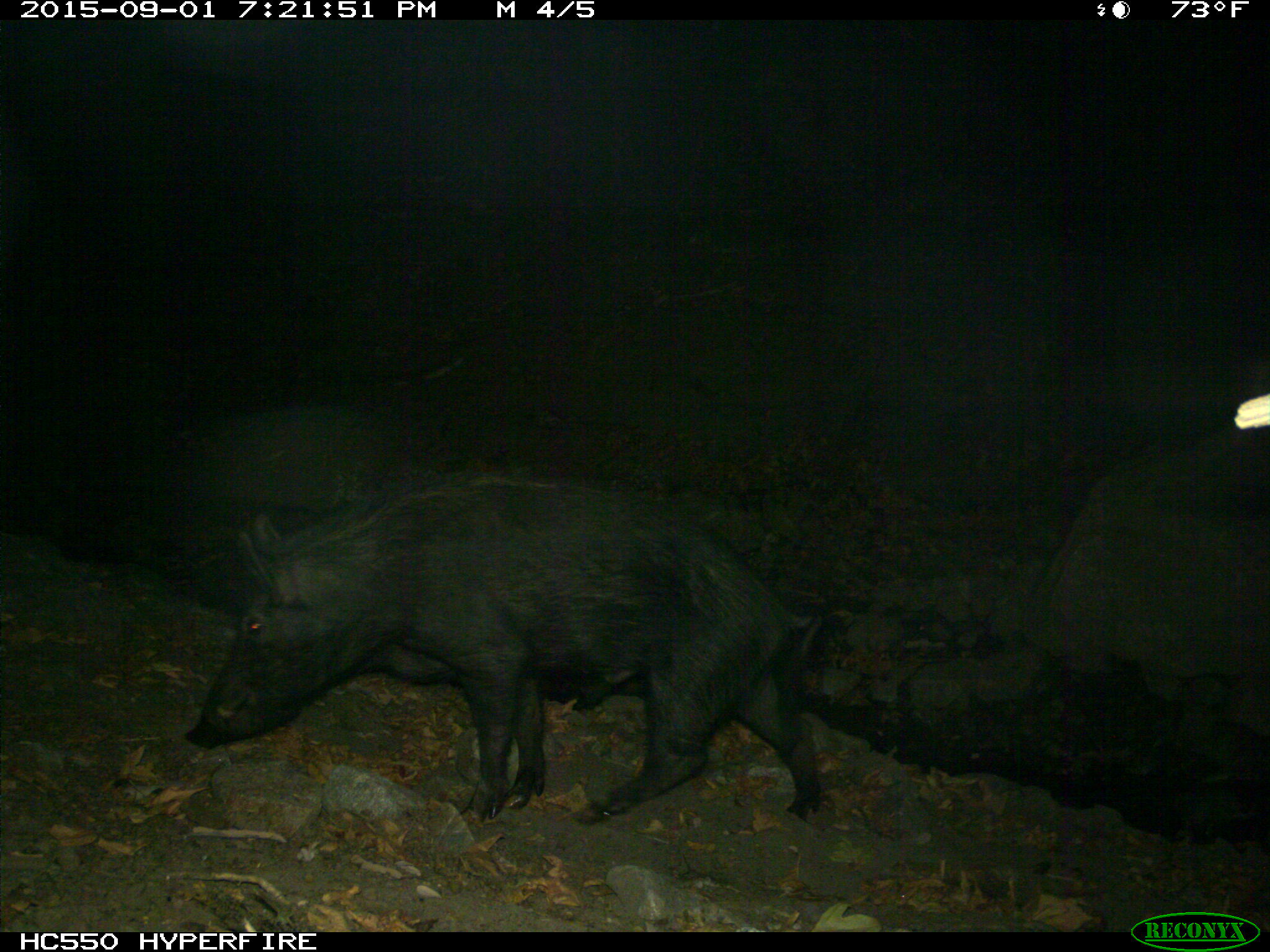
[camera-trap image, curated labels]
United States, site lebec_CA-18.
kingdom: Animalia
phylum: Chordata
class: Mammalia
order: Artiodactyla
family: Suidae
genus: Sus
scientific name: Sus scrofa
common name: wild boar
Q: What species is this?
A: Sus scrofa (wild boar).